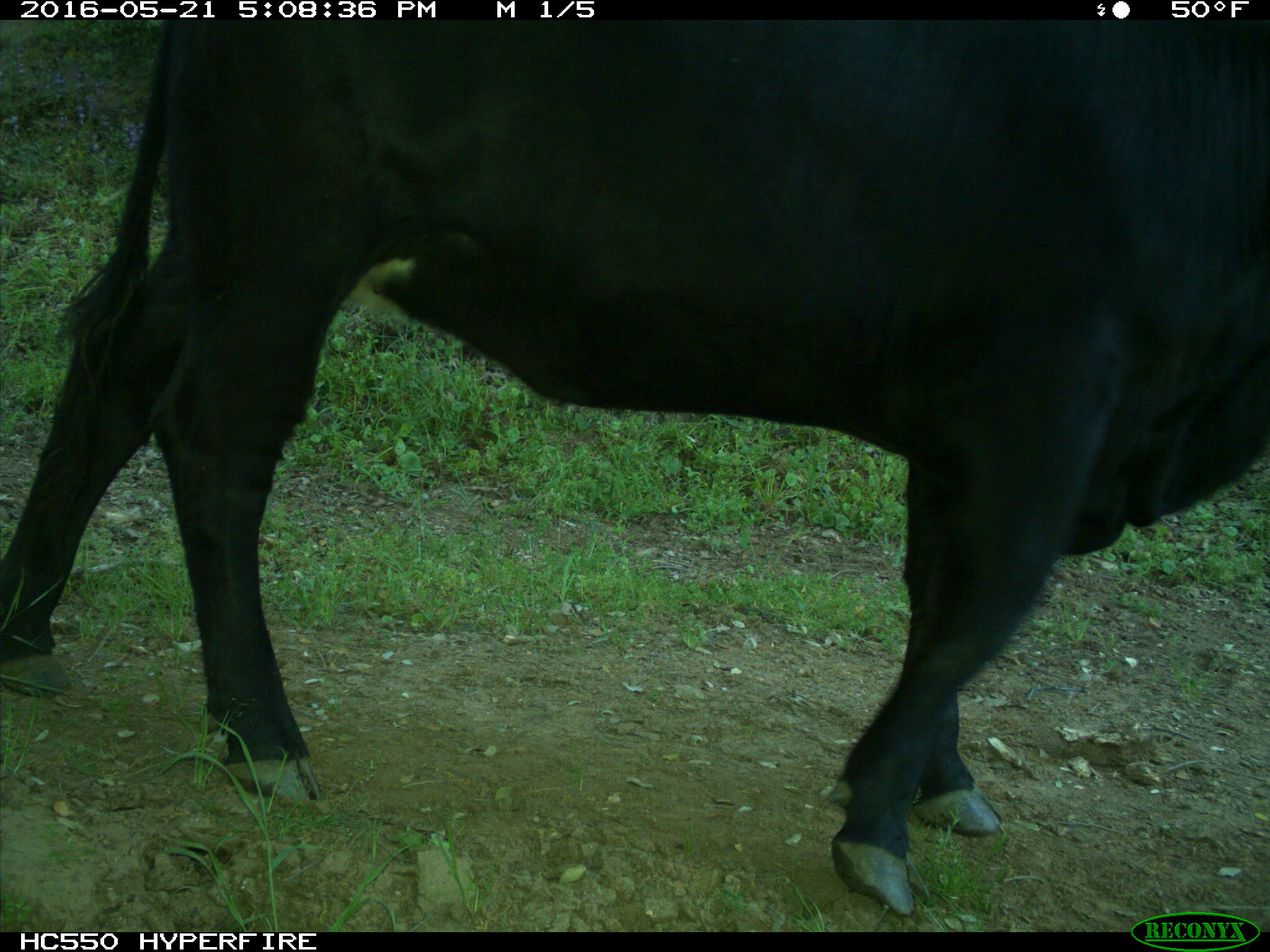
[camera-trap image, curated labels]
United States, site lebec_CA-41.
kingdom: Animalia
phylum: Chordata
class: Mammalia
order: Artiodactyla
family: Bovidae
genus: Bos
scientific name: Bos taurus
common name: domestic cow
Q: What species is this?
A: Bos taurus (domestic cow).